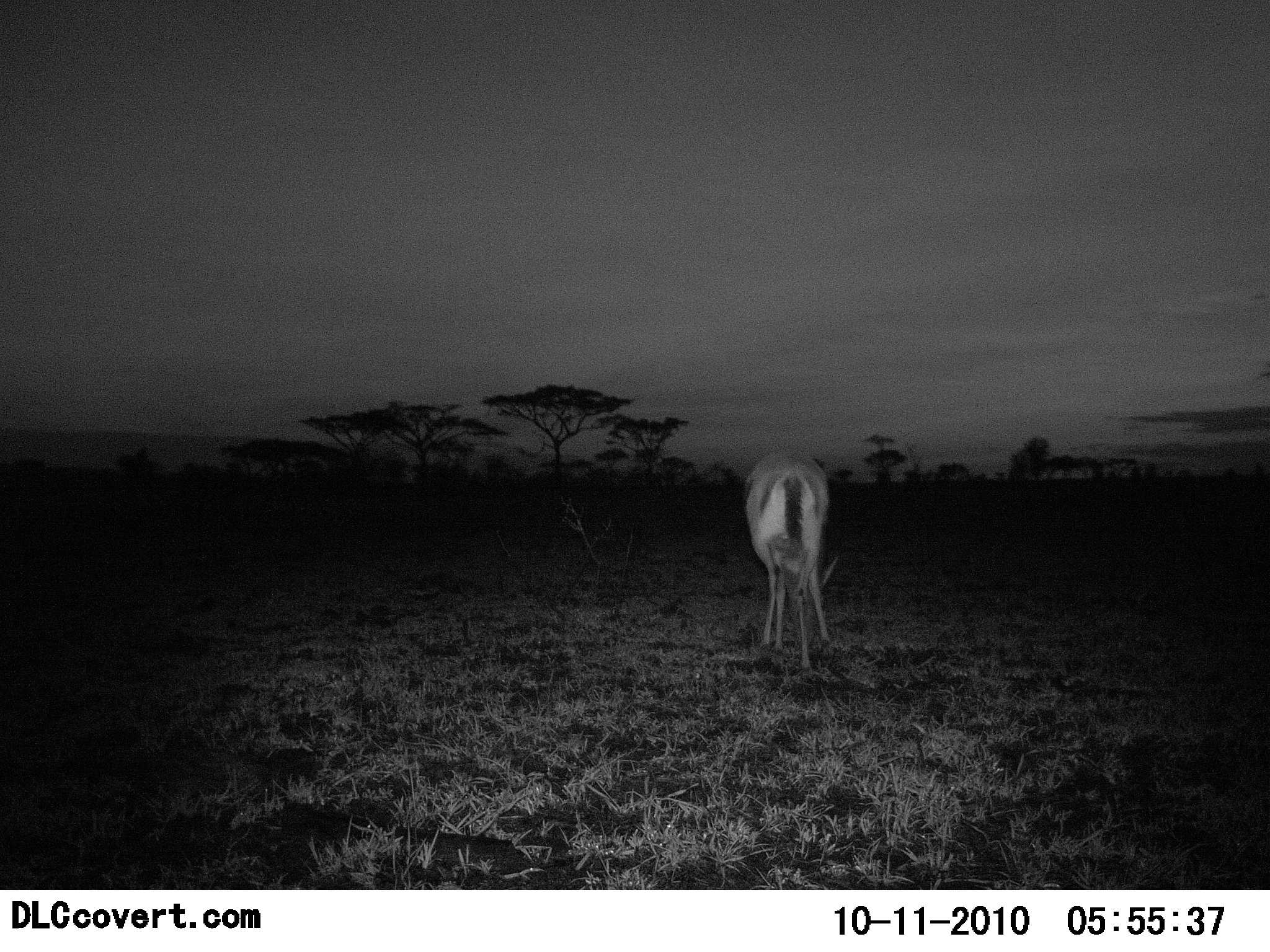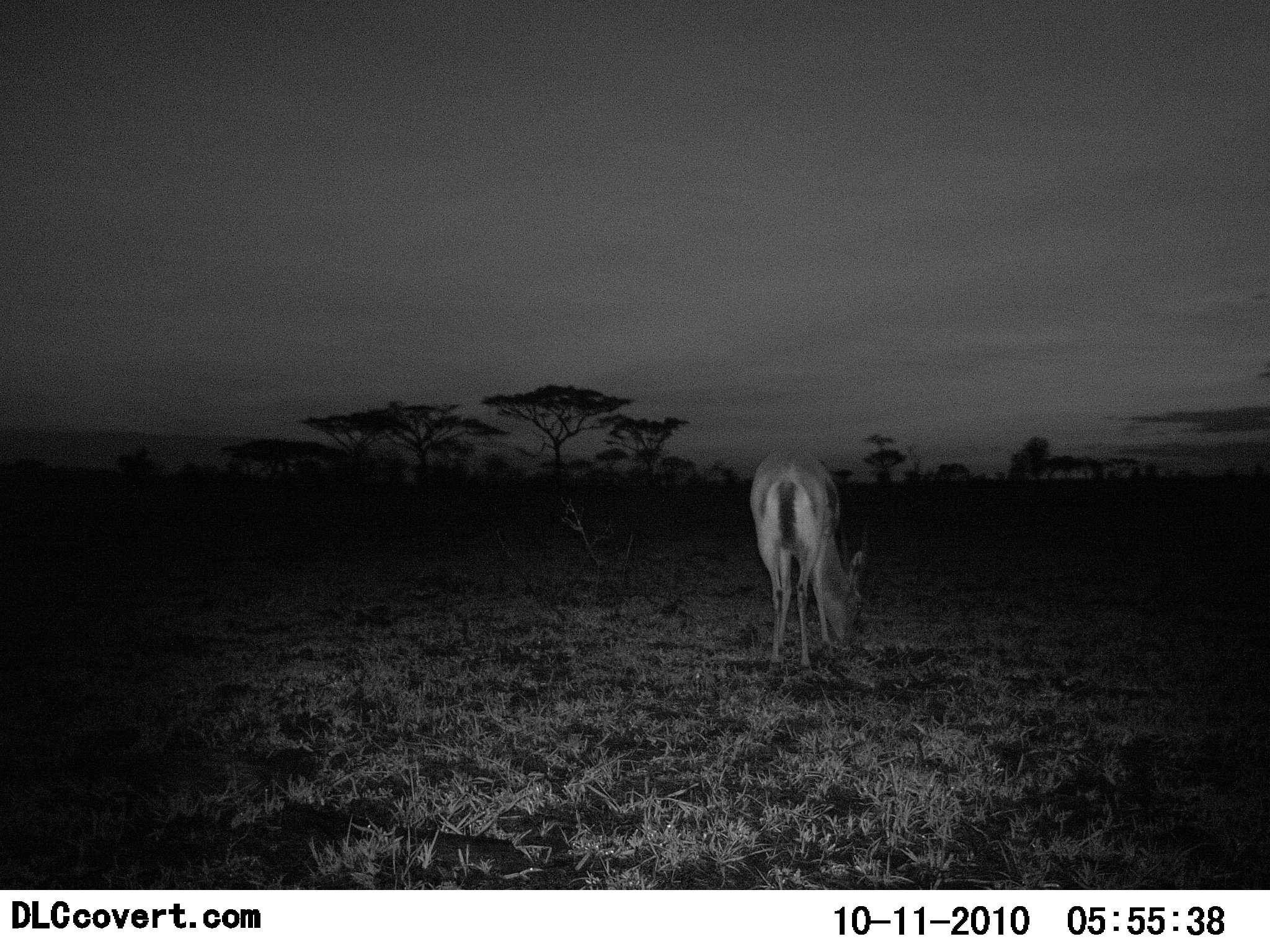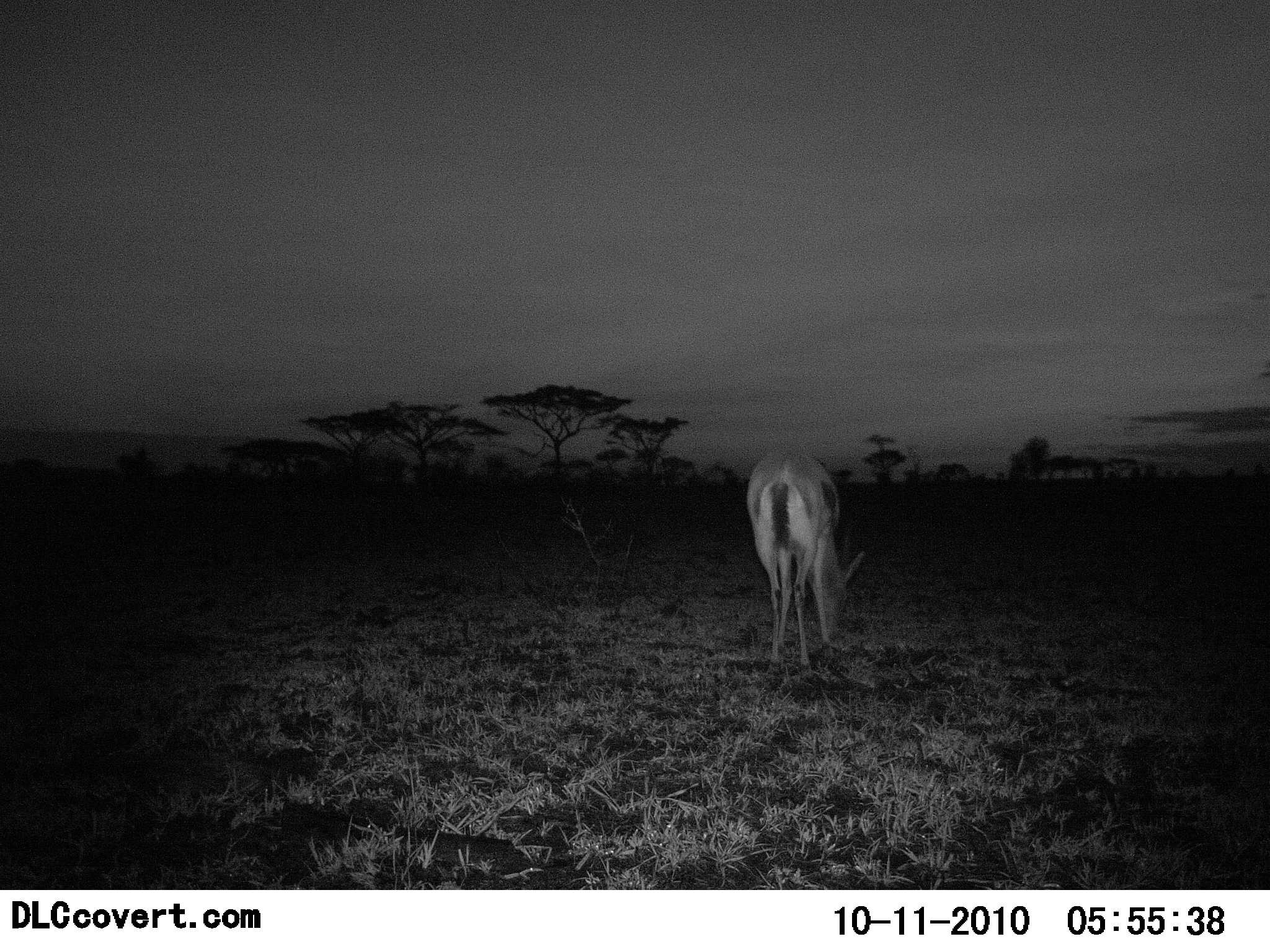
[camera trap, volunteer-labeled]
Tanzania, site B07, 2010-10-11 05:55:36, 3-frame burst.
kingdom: Animalia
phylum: Chordata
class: Mammalia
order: Artiodactyla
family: Bovidae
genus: Eudorcas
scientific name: Eudorcas thomsonii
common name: thomson's gazelle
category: gazellethomsons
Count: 1.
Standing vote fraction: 27%.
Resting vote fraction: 0%.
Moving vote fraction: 0%.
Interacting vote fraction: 0%.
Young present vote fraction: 0%.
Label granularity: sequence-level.